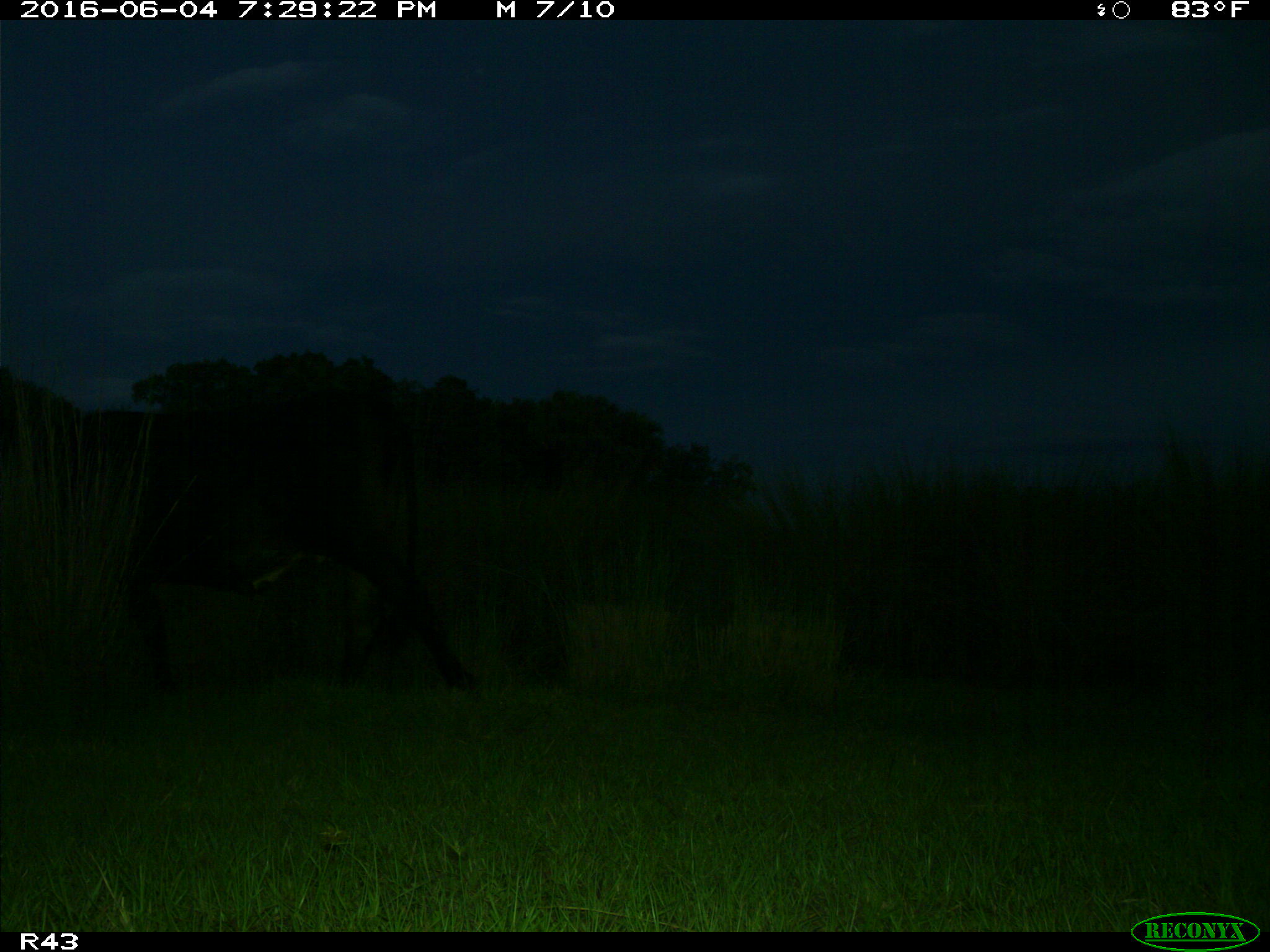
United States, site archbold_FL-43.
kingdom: Animalia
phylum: Chordata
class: Mammalia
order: Artiodactyla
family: Bovidae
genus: Bos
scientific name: Bos taurus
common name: domestic cow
Bos taurus (domestic cow).